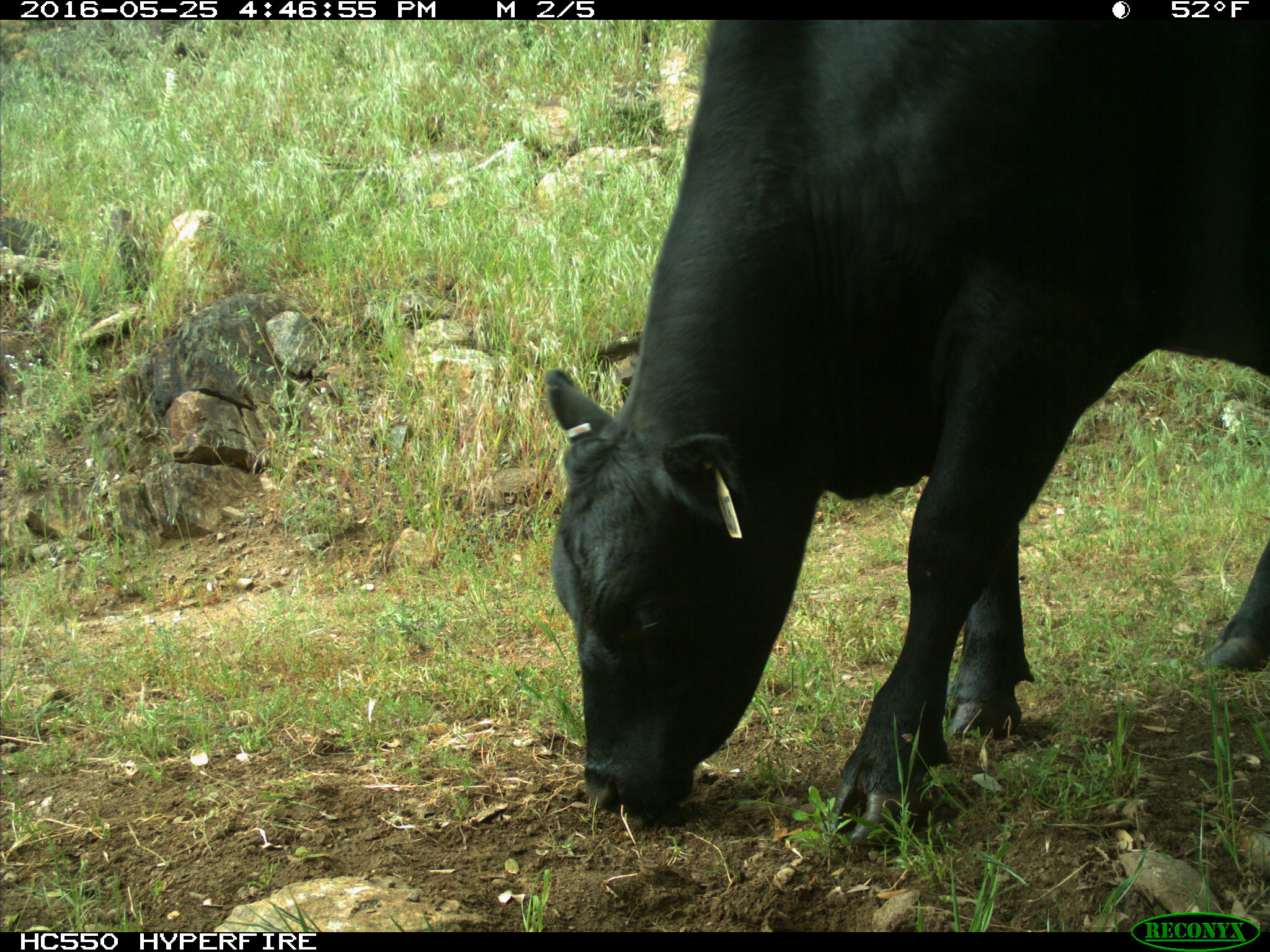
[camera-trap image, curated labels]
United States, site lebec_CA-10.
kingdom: Animalia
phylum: Chordata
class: Mammalia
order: Artiodactyla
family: Bovidae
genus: Bos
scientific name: Bos taurus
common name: domestic cow